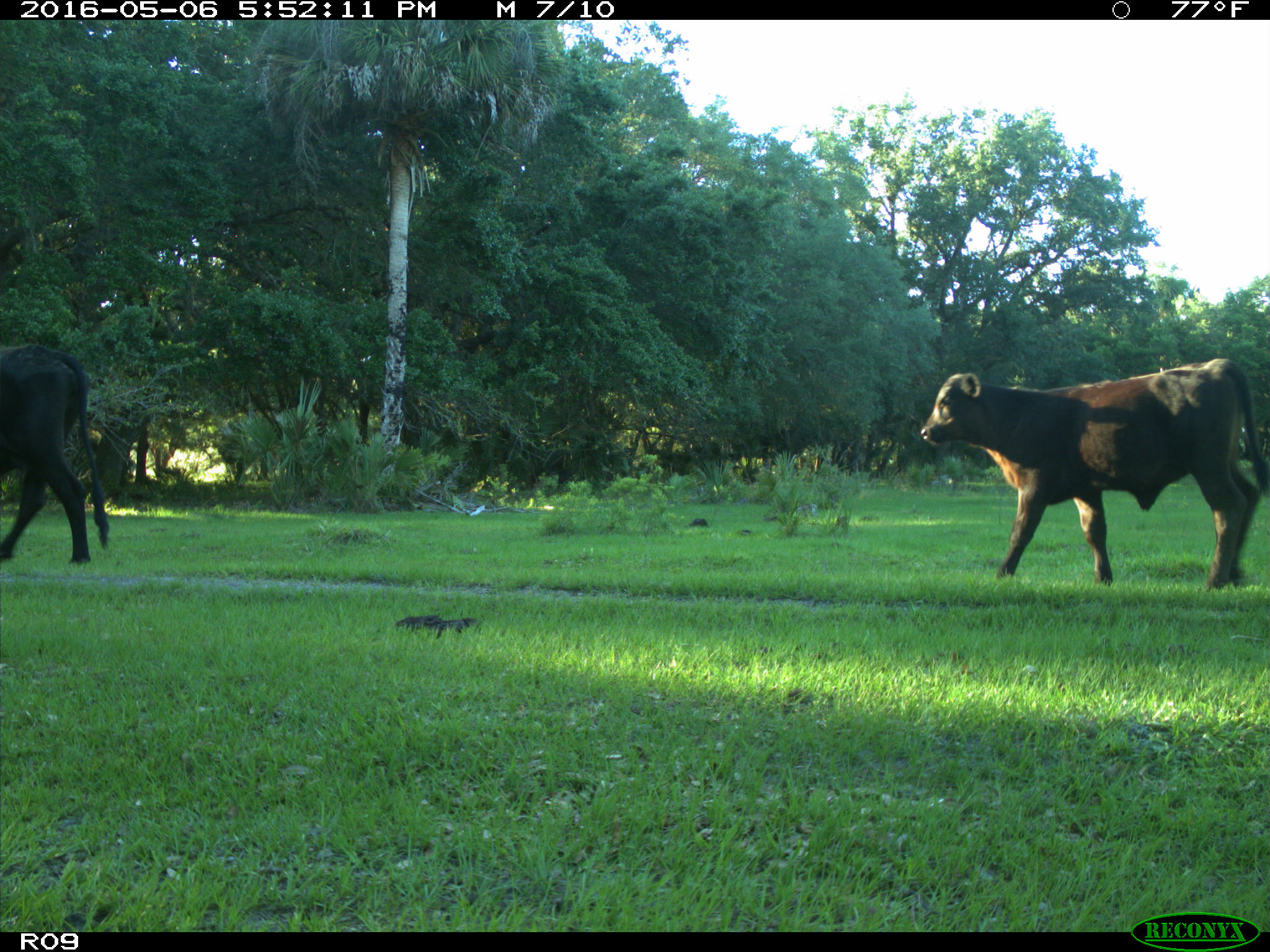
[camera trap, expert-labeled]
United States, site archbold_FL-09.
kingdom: Animalia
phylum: Chordata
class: Mammalia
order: Artiodactyla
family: Bovidae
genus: Bos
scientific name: Bos taurus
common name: domestic cow